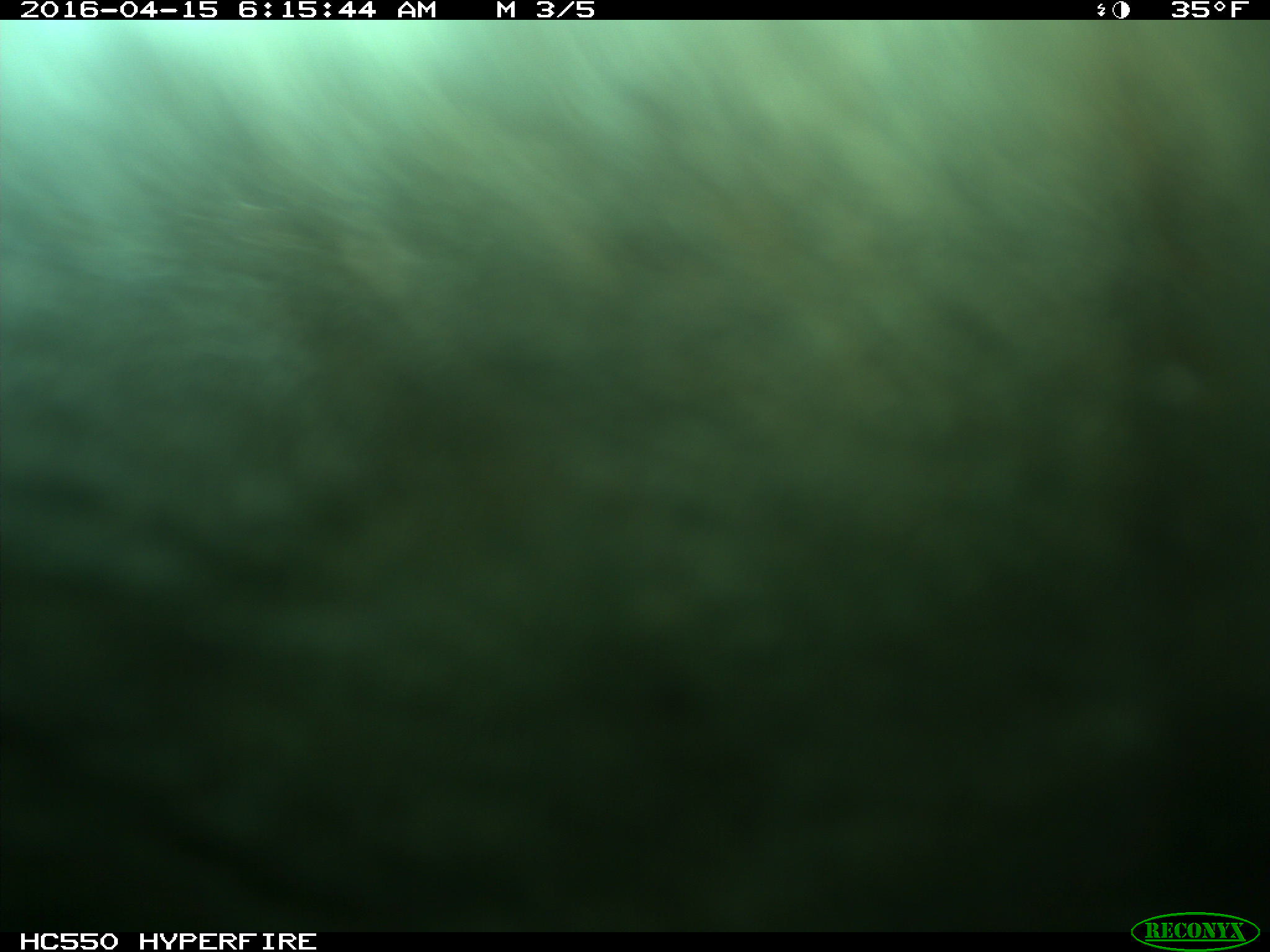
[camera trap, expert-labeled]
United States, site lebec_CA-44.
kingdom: Animalia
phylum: Chordata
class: Mammalia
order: Artiodactyla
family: Bovidae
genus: Bos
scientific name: Bos taurus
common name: domestic cow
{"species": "Bos taurus (domestic cow)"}